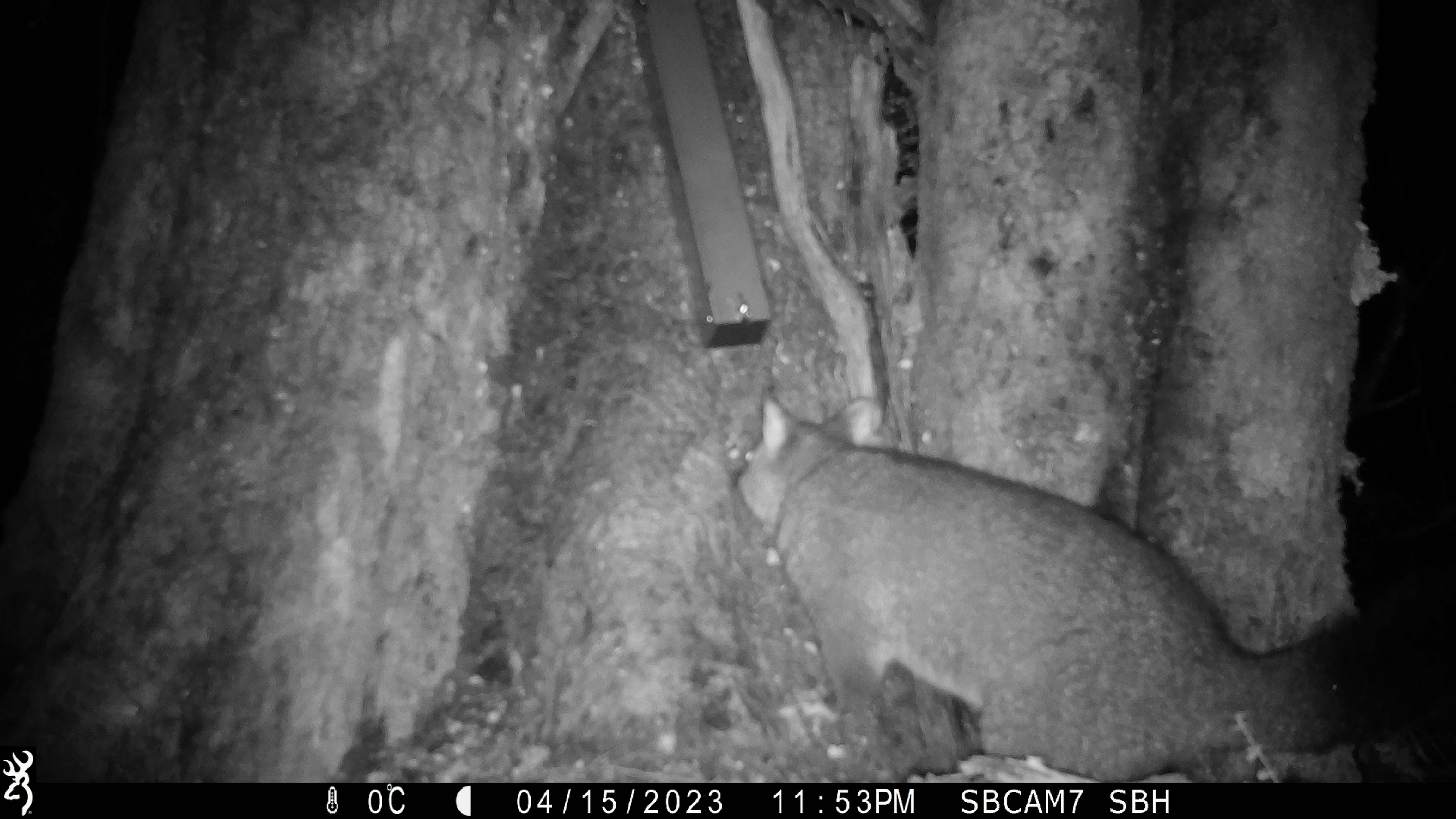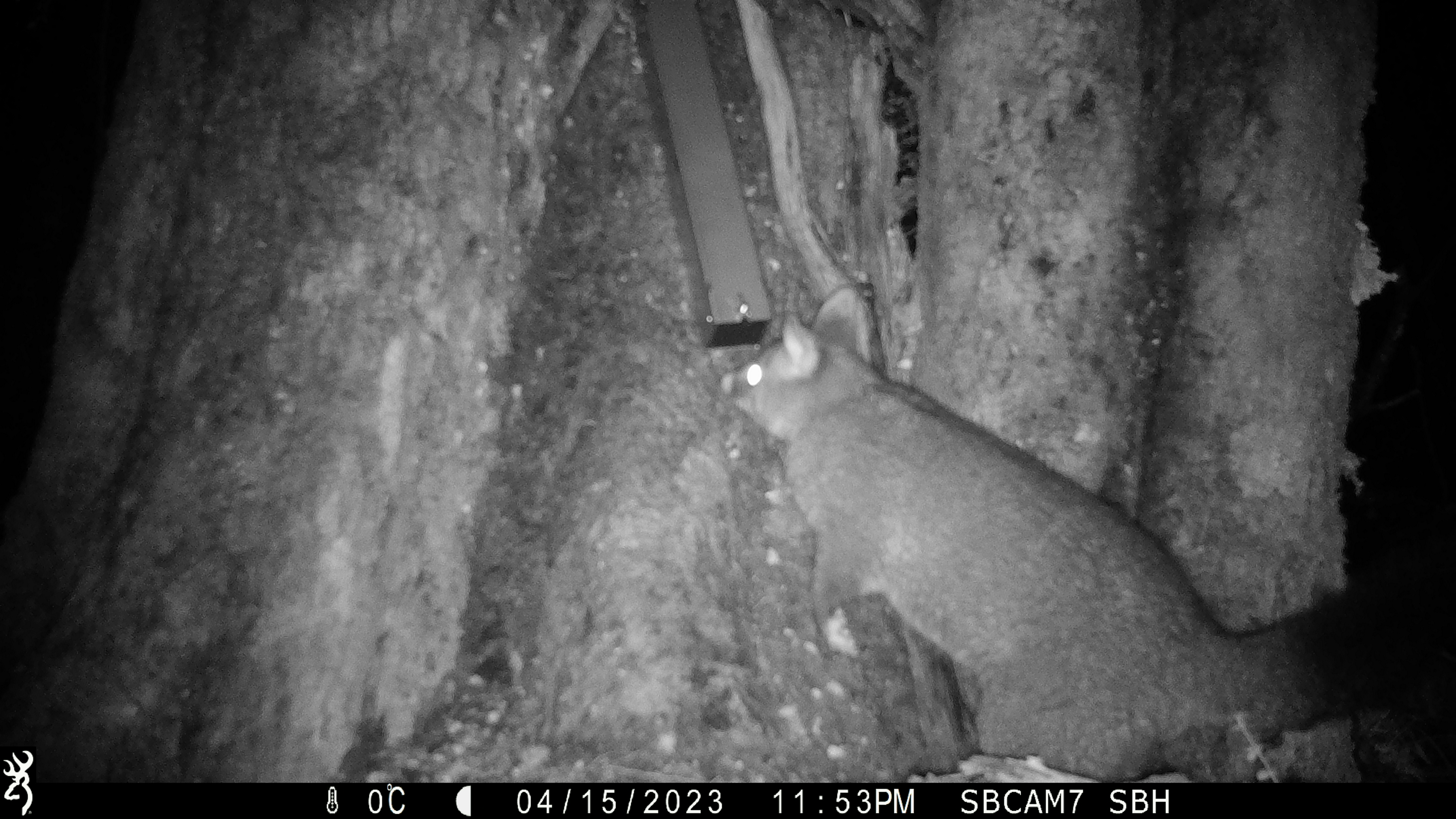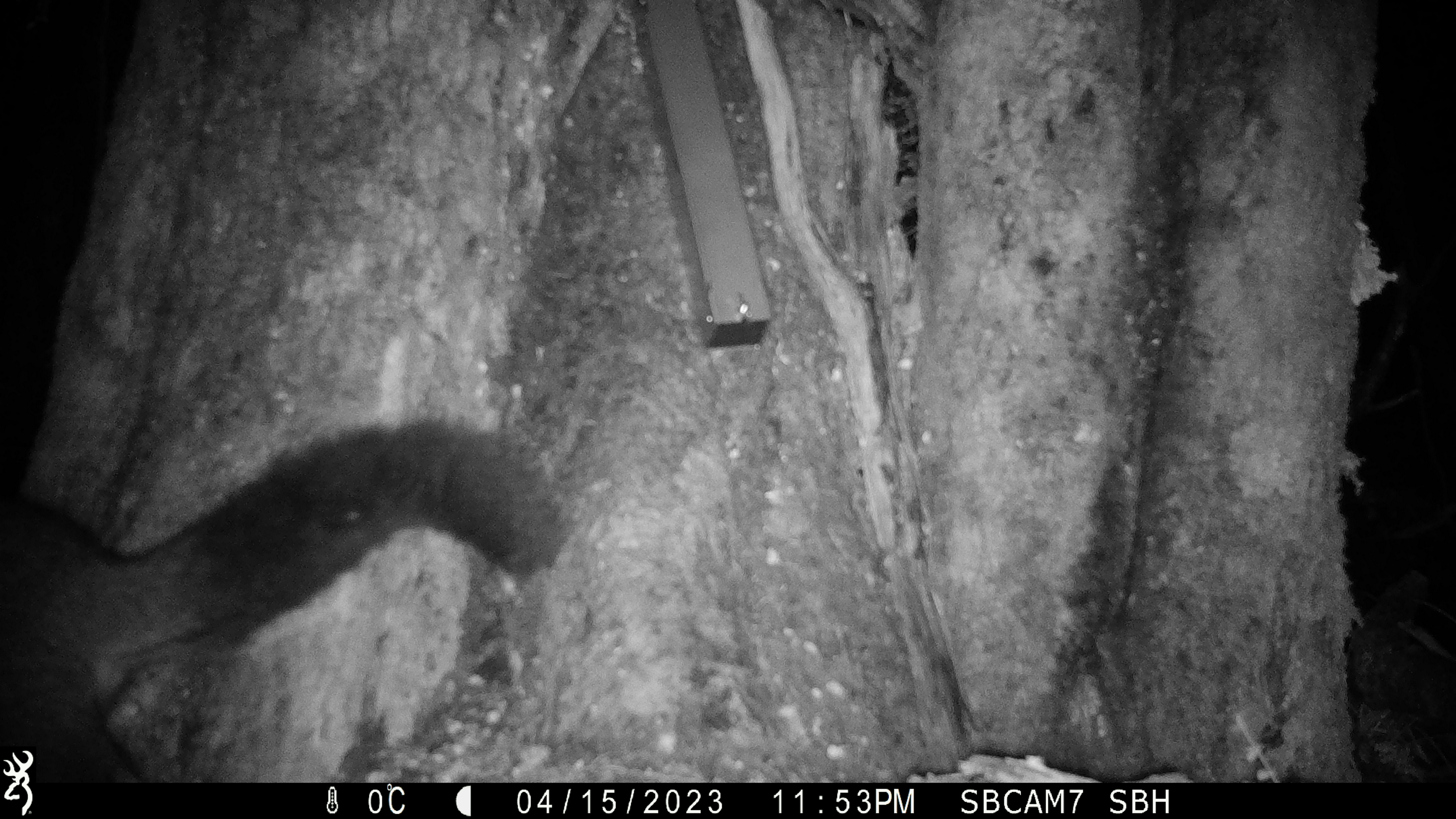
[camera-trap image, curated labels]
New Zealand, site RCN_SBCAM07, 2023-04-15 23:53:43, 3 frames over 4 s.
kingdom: Animalia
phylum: Chordata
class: Mammalia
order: Diprotodontia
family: Phalangeridae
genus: Trichosurus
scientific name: Trichosurus vulpecula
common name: common brushtail possum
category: possum